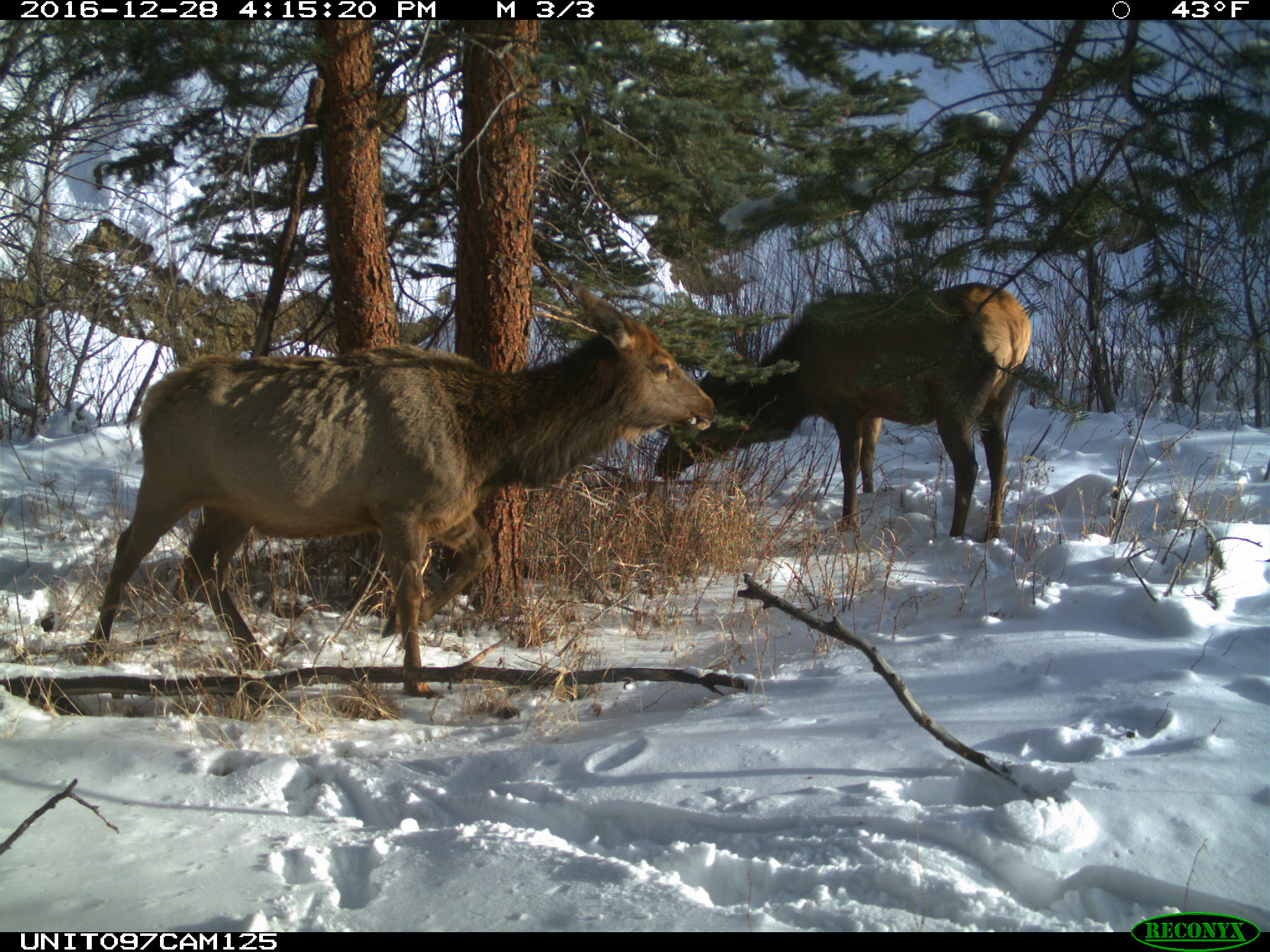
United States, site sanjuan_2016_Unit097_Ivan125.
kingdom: Animalia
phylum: Chordata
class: Mammalia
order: Artiodactyla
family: Cervidae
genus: Cervus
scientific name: Cervus elaphus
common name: red deer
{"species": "Cervus elaphus (red deer)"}